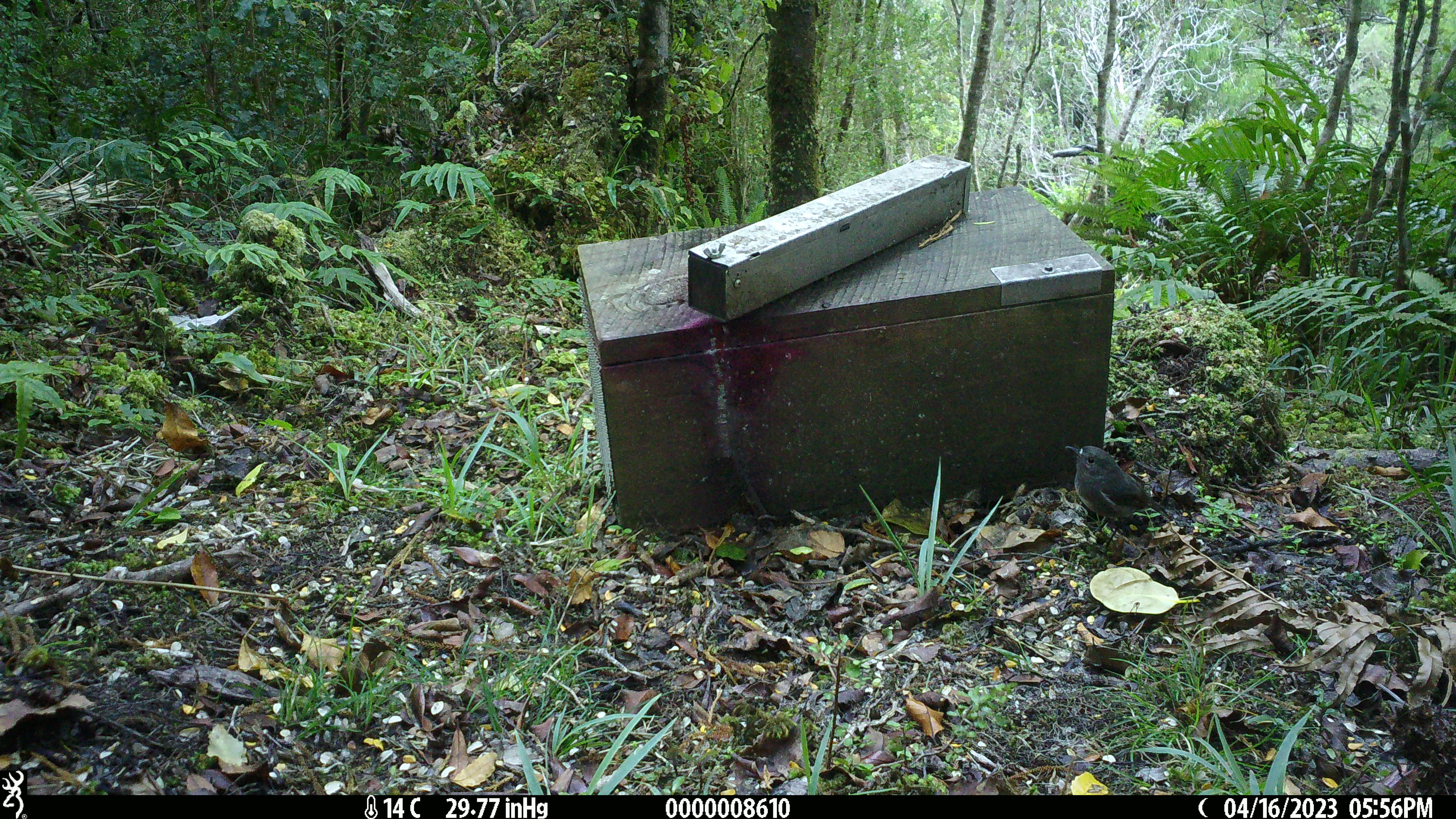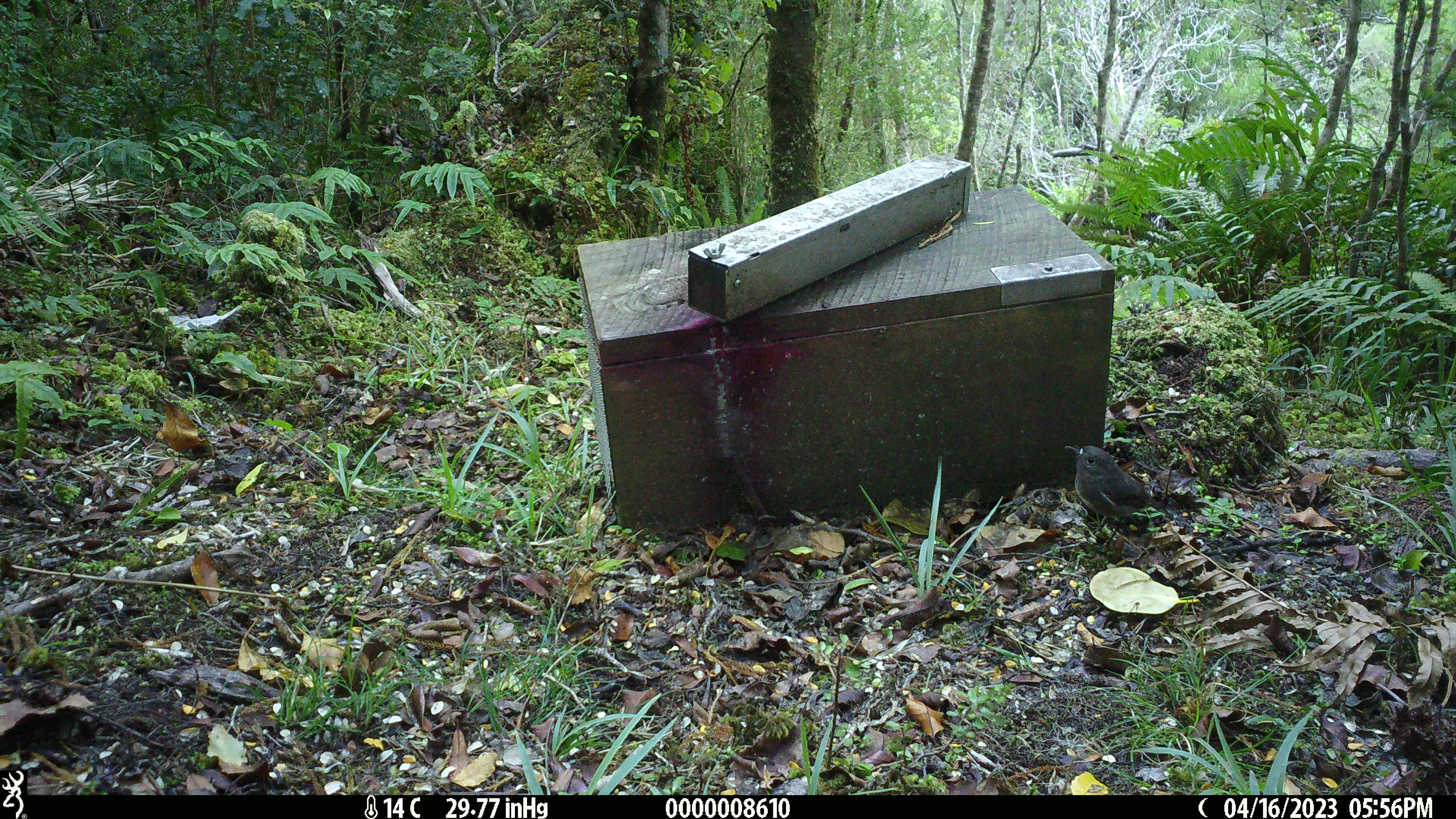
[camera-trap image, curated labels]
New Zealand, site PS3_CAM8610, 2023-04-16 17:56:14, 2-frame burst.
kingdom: Animalia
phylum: Chordata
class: Aves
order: Passeriformes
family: Petroicidae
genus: Petroica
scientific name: Petroica australis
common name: new zealand robin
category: robin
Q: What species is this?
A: Robin (new zealand robin) (Petroica australis).